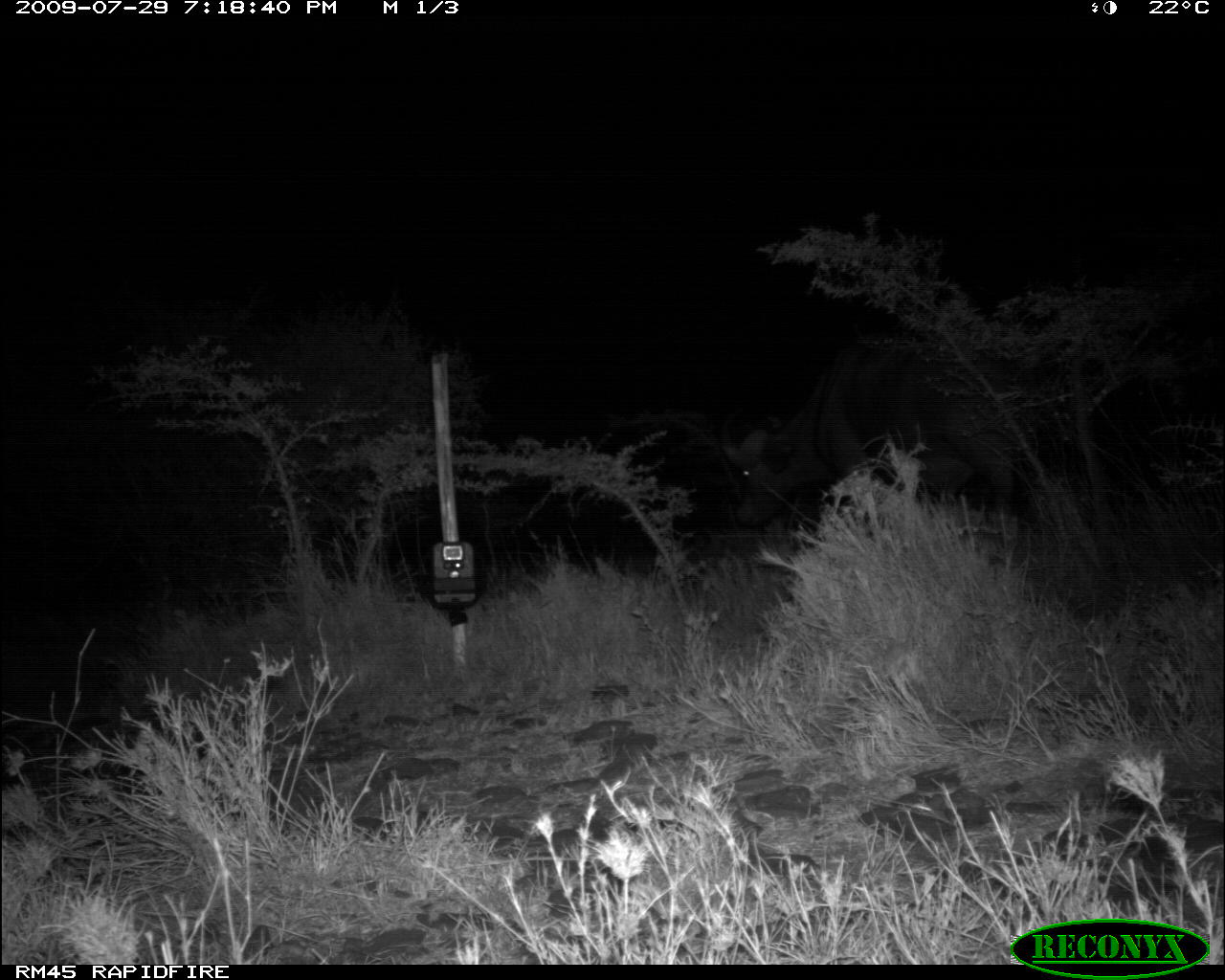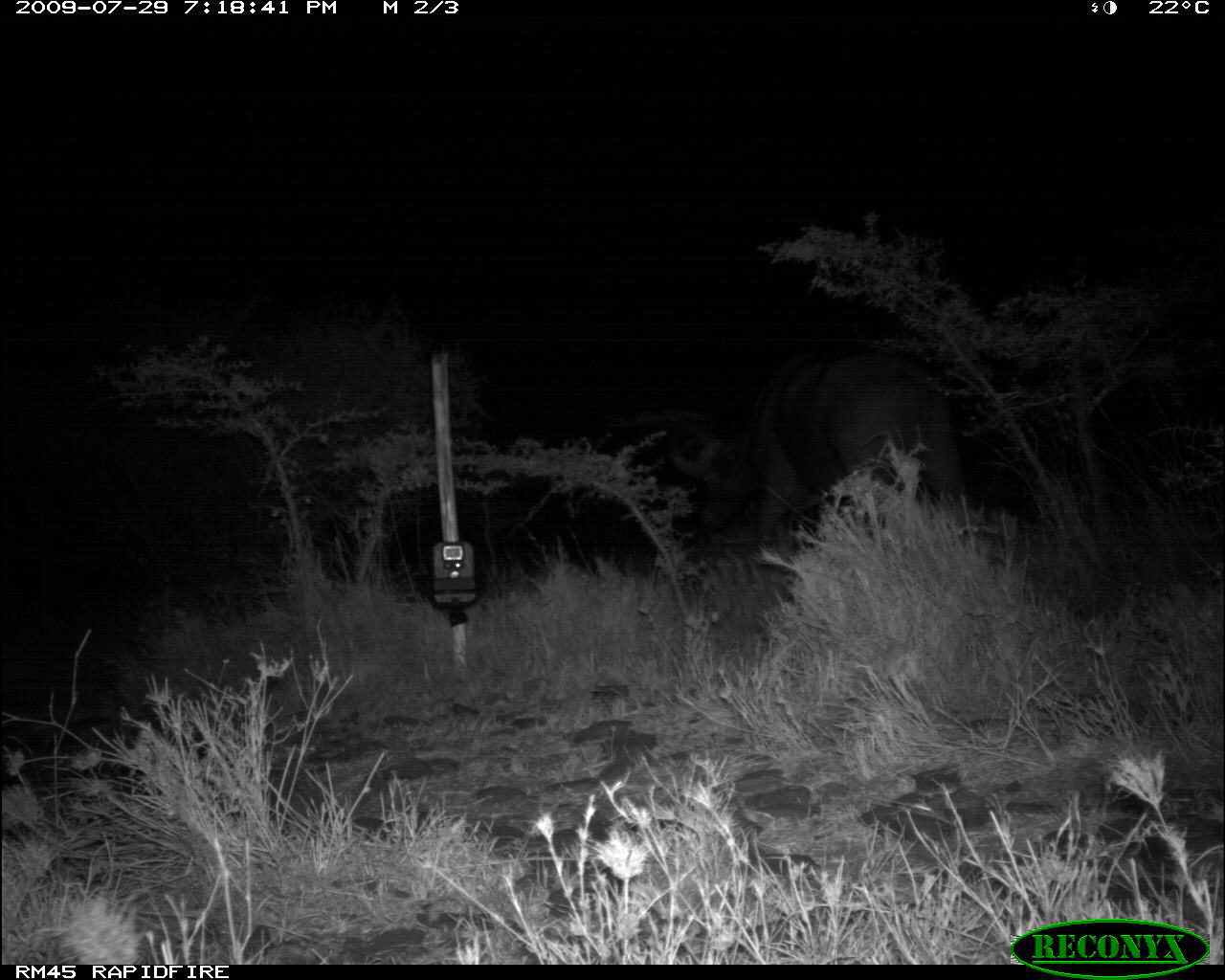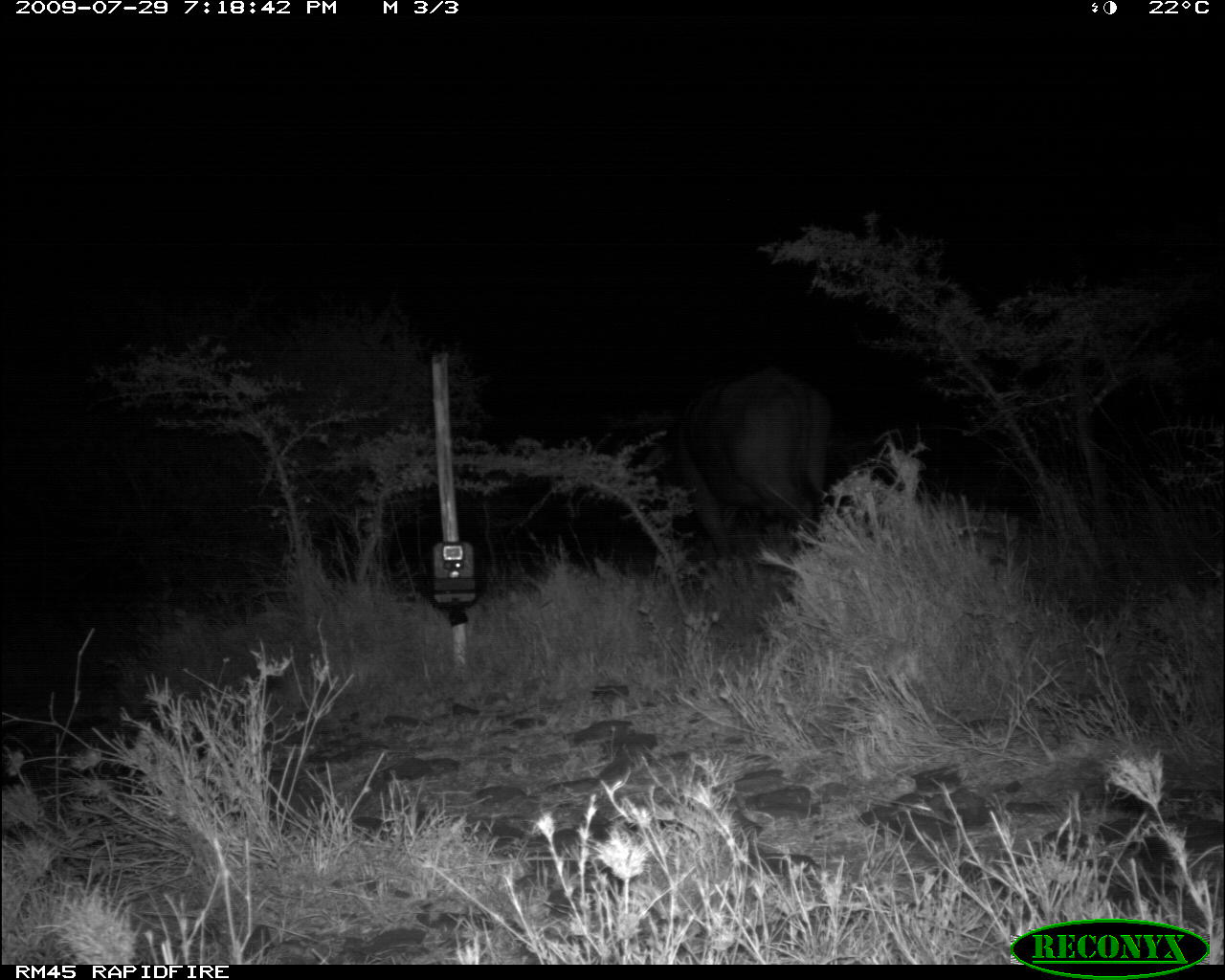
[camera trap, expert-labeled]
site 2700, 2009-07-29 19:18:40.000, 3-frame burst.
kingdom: Animalia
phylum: Chordata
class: Mammalia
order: Artiodactyla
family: Bovidae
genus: Syncerus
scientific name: Syncerus caffer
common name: african buffalo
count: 1